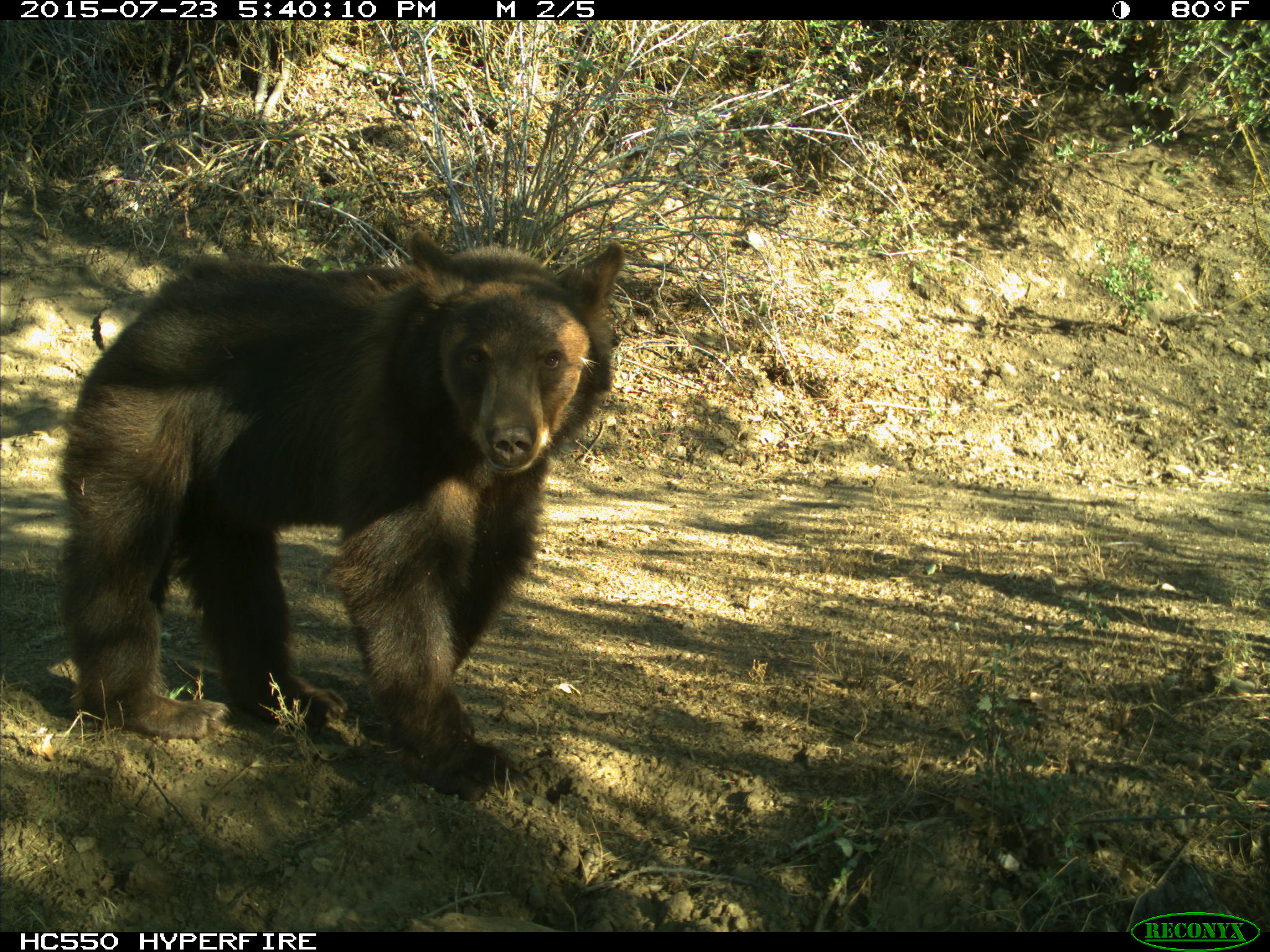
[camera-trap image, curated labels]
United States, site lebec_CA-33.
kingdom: Animalia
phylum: Chordata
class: Mammalia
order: Carnivora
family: Ursidae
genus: Ursus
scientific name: Ursus americanus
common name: american black bear